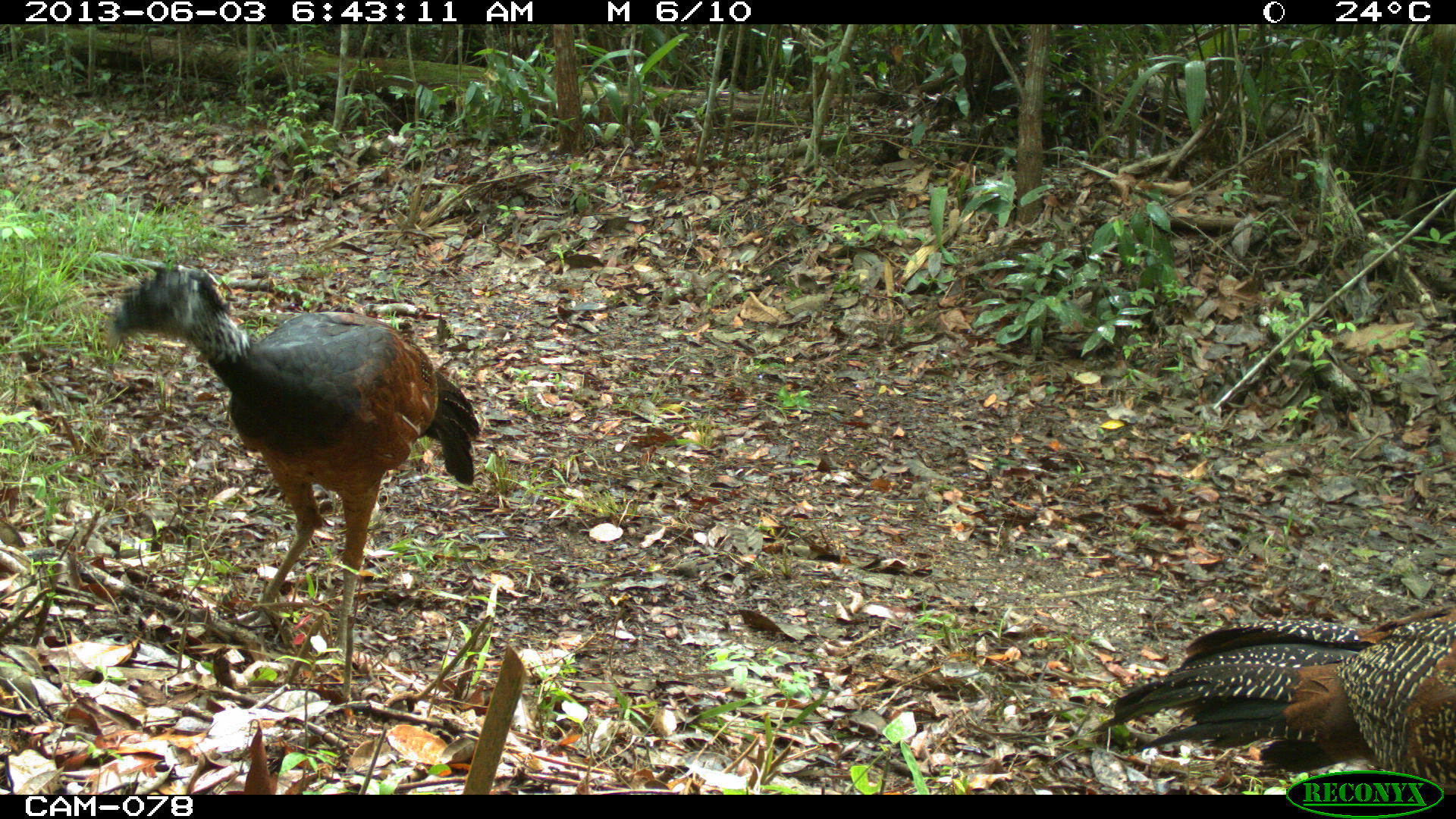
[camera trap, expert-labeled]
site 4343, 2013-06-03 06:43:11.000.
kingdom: Animalia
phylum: Chordata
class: Aves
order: Galliformes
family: Cracidae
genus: Crax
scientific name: Crax rubra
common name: great curassow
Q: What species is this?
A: Crax rubra (great curassow).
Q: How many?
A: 2.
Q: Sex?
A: Female.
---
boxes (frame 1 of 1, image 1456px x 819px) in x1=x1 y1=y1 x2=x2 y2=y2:
crax rubra: x1=106 y1=262 x2=480 y2=649; x1=1088 y1=602 x2=1456 y2=795